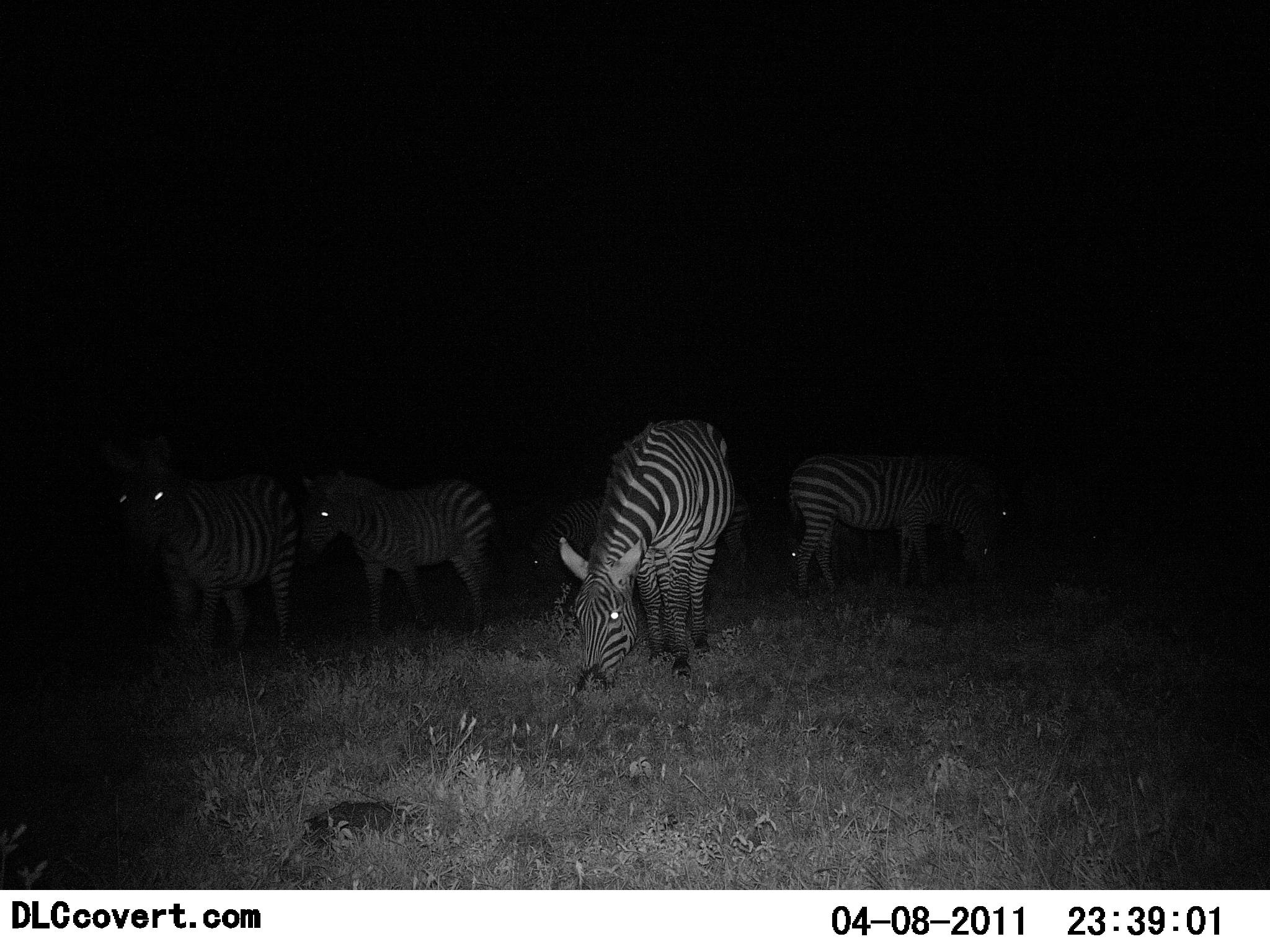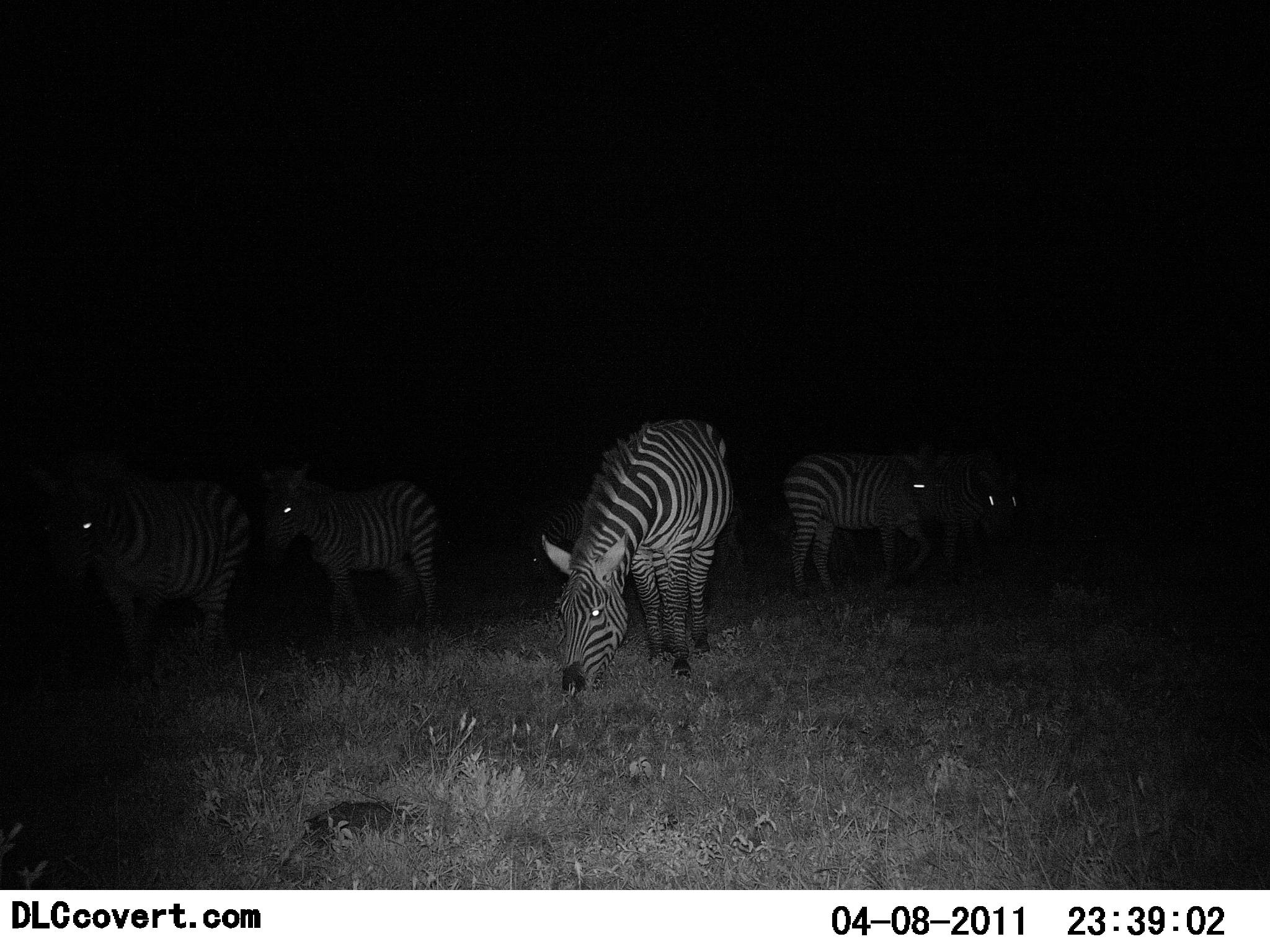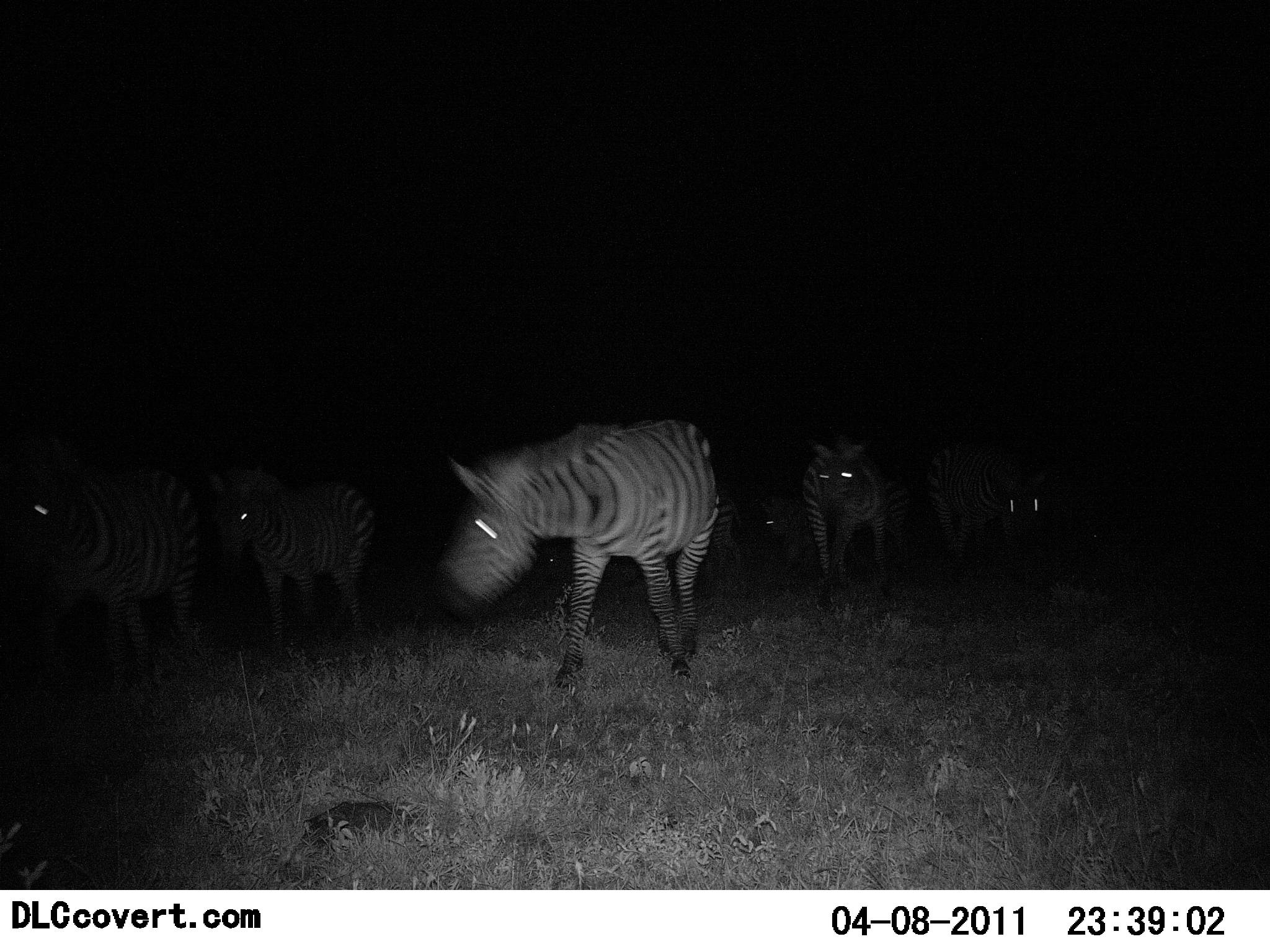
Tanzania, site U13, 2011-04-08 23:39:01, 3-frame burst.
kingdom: Animalia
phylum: Chordata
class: Mammalia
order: Perissodactyla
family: Equidae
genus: Equus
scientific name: Equus quagga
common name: plains zebra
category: zebra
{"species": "zebra (plains zebra) (Equus quagga)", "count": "7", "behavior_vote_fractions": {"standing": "17%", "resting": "0%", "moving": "67%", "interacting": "0%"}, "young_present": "0%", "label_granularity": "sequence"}